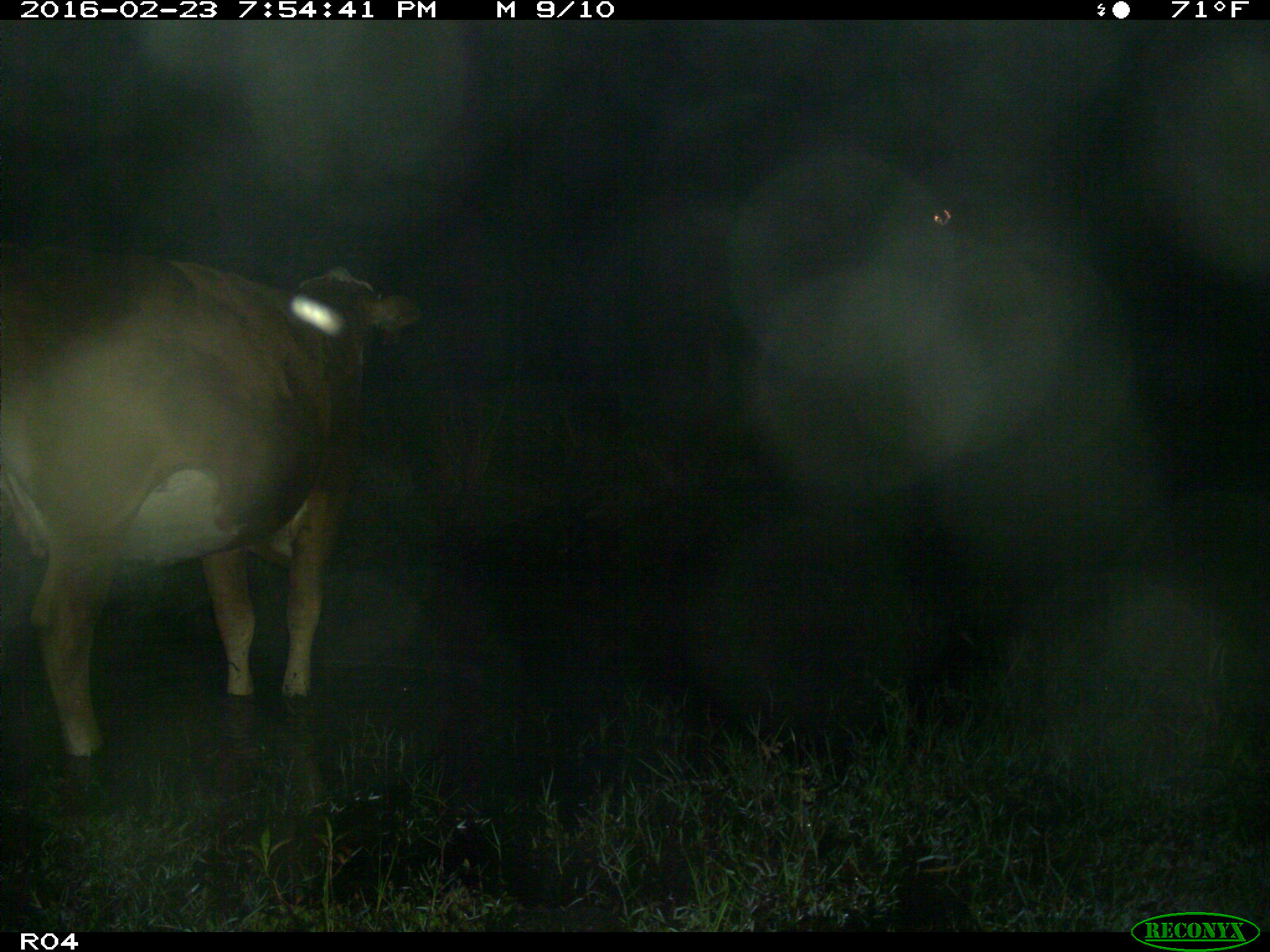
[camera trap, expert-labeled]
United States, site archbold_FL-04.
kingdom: Animalia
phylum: Chordata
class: Mammalia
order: Artiodactyla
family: Bovidae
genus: Bos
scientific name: Bos taurus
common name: domestic cow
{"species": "Bos taurus (domestic cow)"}